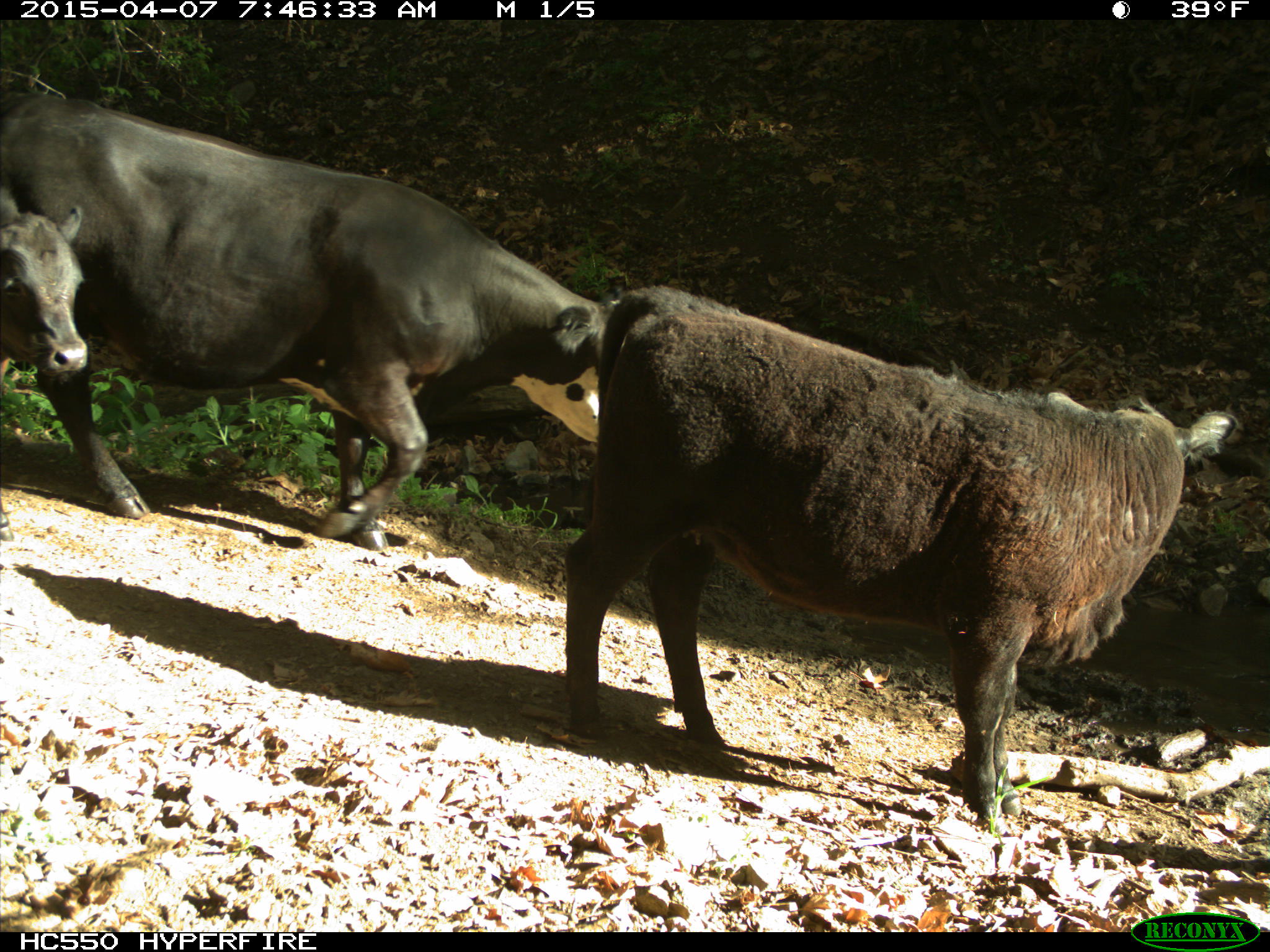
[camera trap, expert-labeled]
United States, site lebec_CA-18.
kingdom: Animalia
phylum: Chordata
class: Mammalia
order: Artiodactyla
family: Bovidae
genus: Bos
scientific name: Bos taurus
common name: domestic cow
Bos taurus (domestic cow).